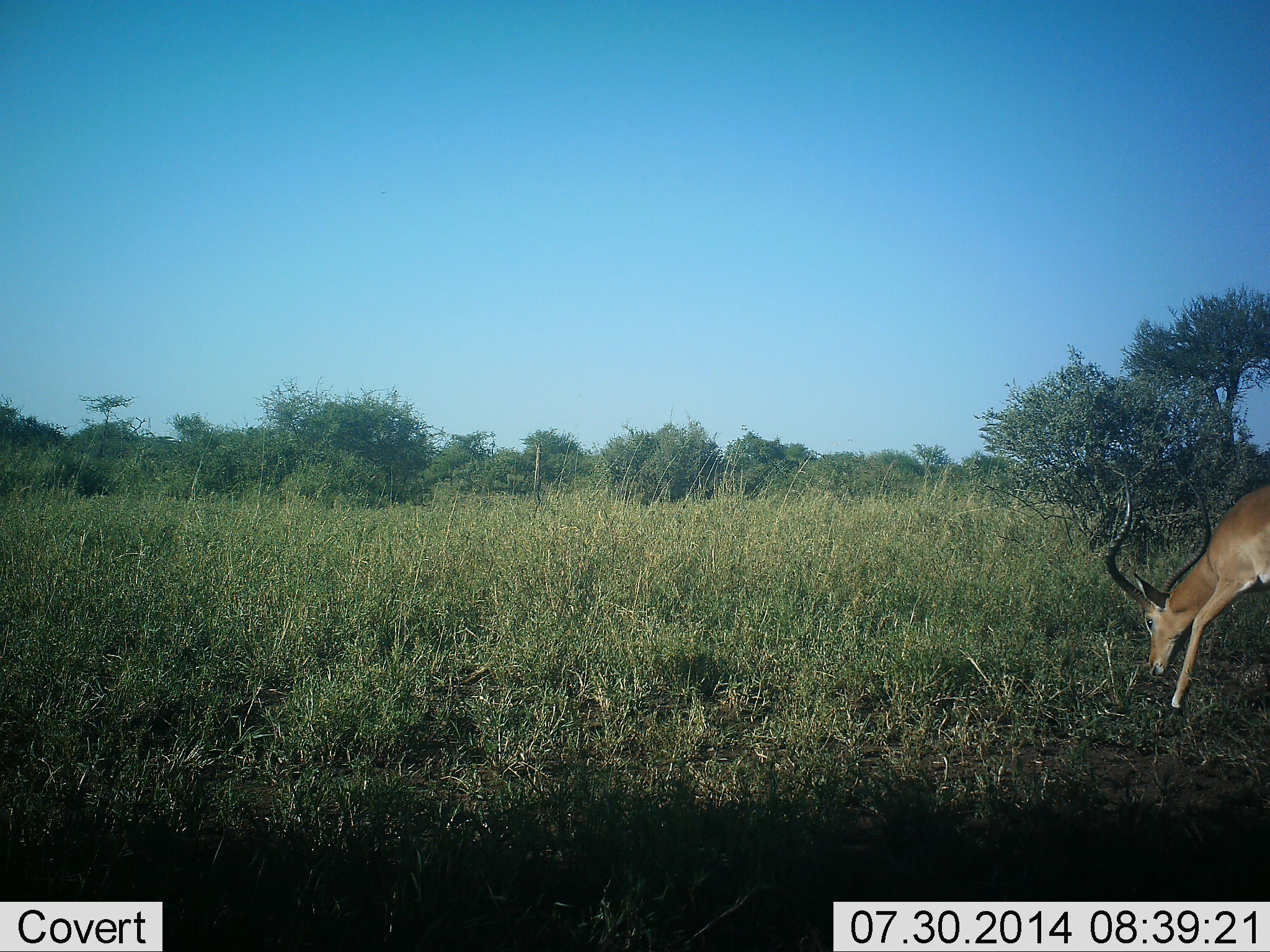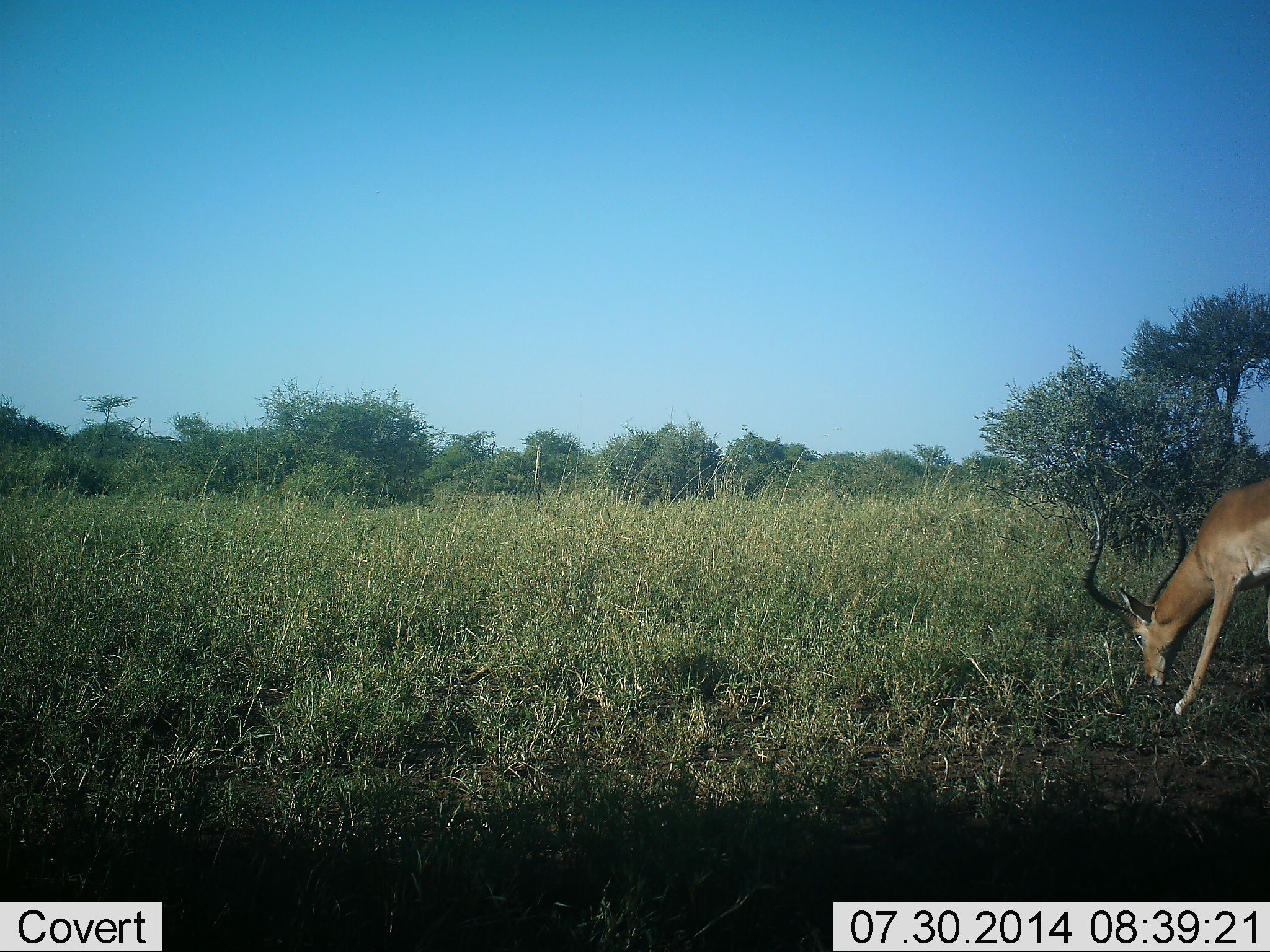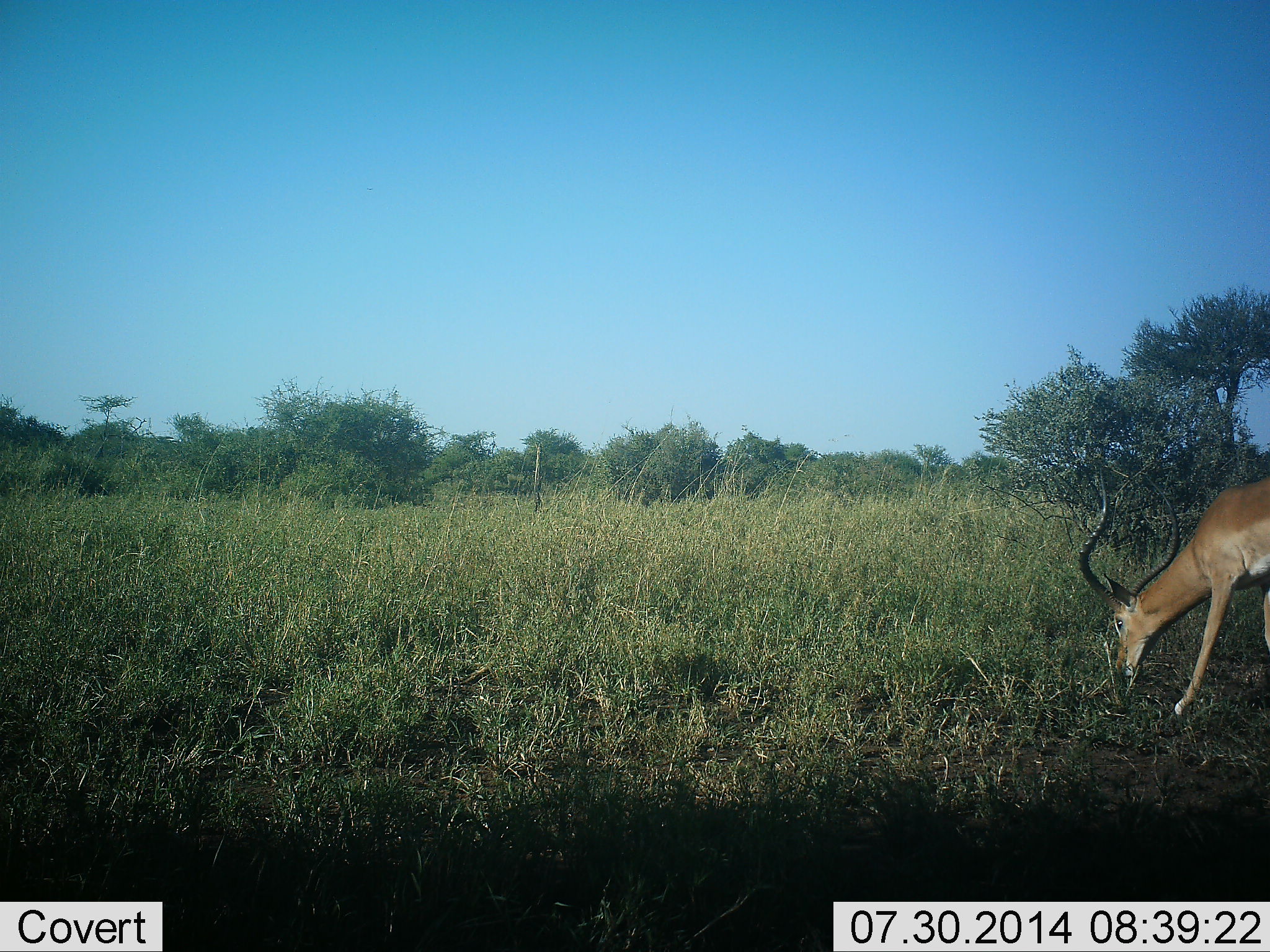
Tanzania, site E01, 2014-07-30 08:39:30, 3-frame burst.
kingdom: Animalia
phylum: Chordata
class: Mammalia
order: Artiodactyla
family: Bovidae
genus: Aepyceros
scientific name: Aepyceros melampus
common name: impala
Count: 1.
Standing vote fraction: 10%.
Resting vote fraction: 0%.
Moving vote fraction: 0%.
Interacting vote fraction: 0%.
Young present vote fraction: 0%.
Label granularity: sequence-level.